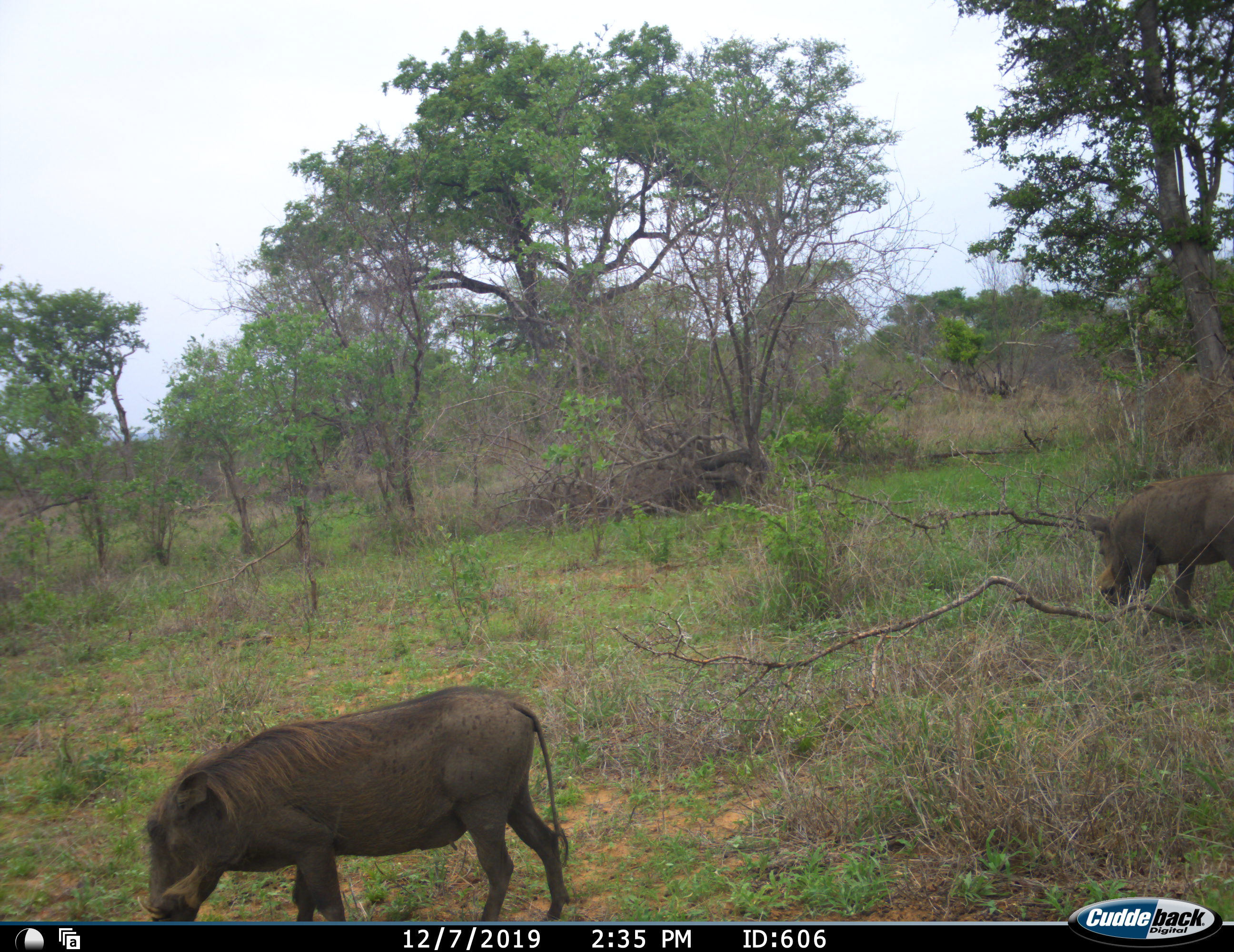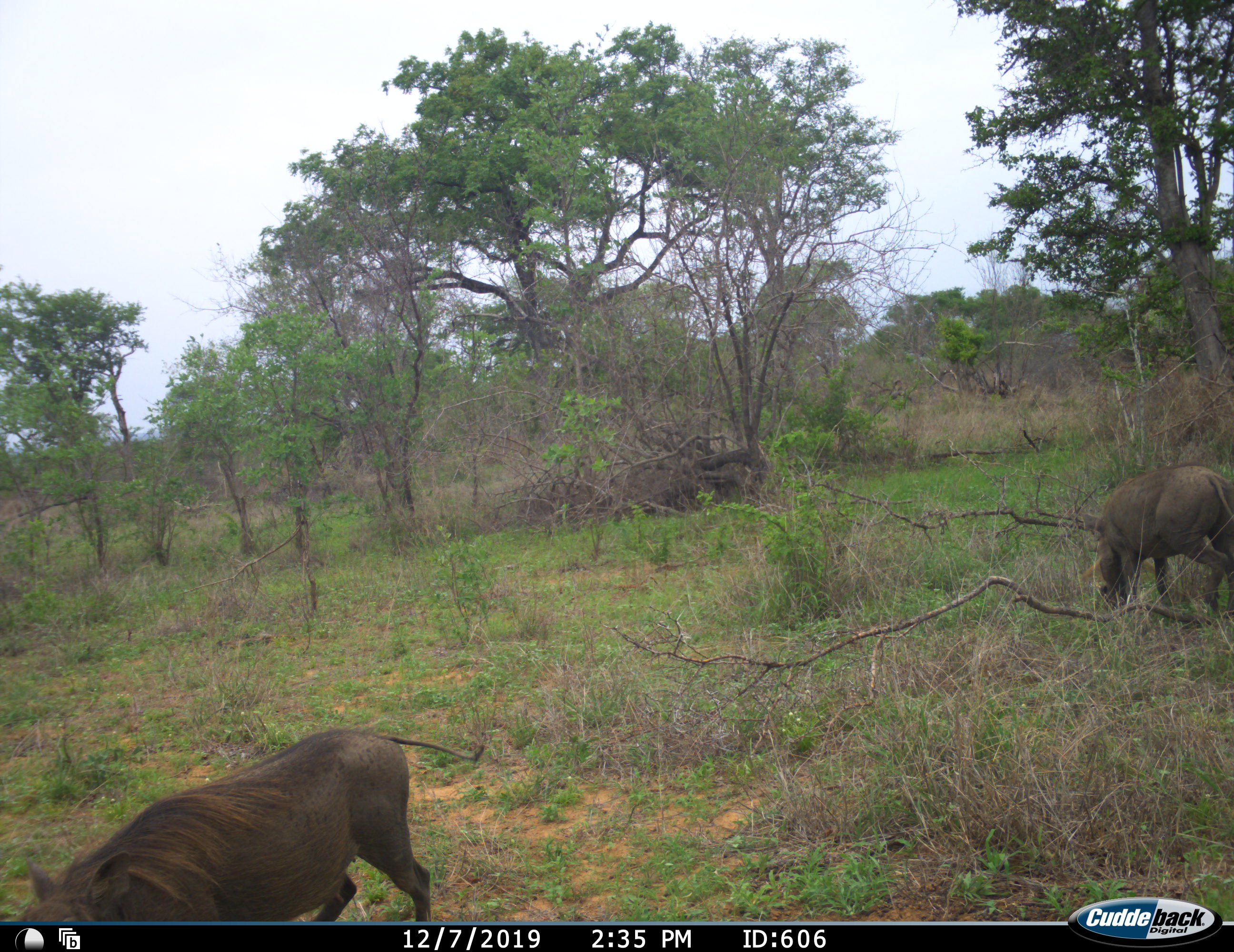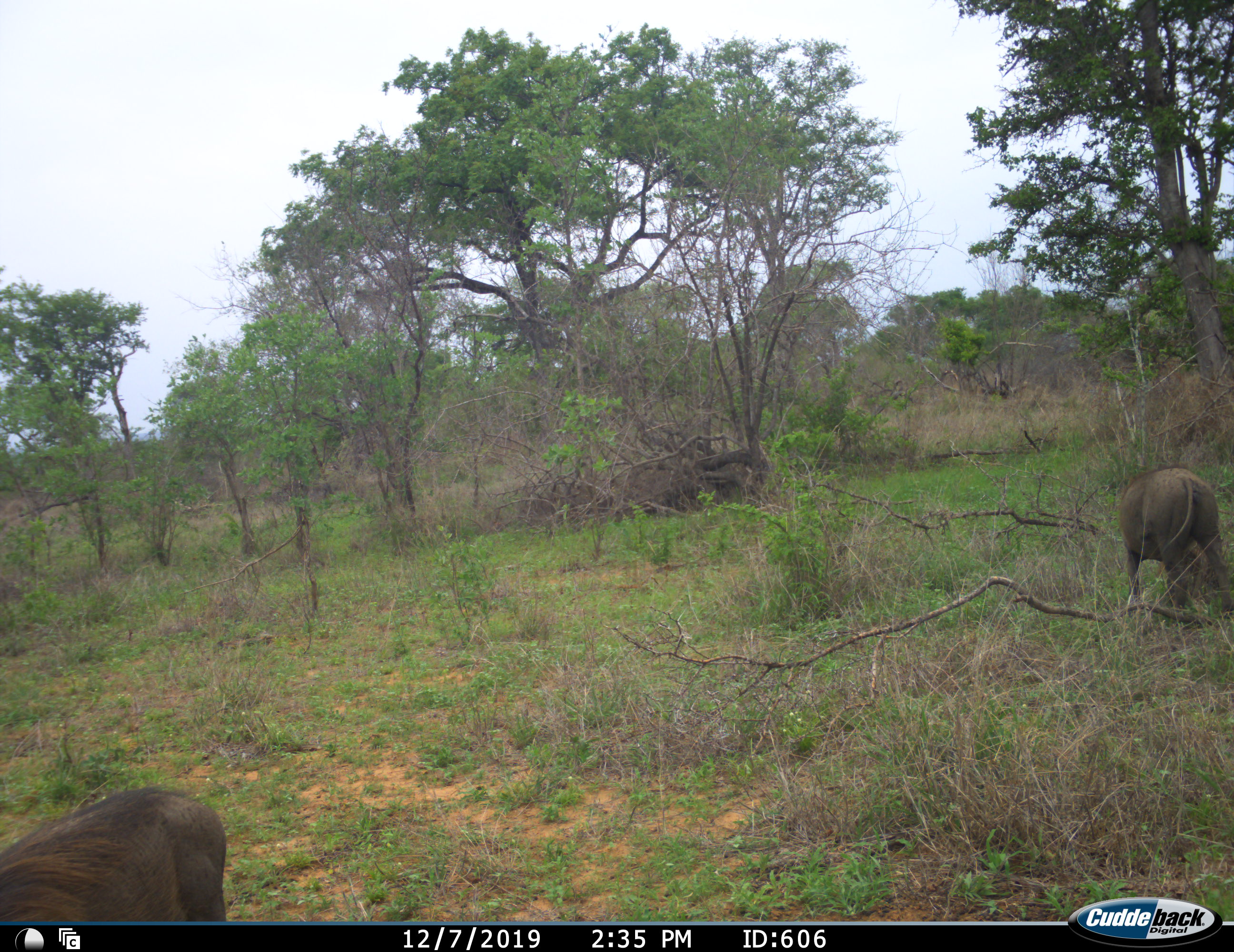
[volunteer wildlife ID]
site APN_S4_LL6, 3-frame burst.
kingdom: Animalia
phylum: Chordata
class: Mammalia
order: Artiodactyla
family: Suidae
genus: Phacochoerus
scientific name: Phacochoerus africanus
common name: warthog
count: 2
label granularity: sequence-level